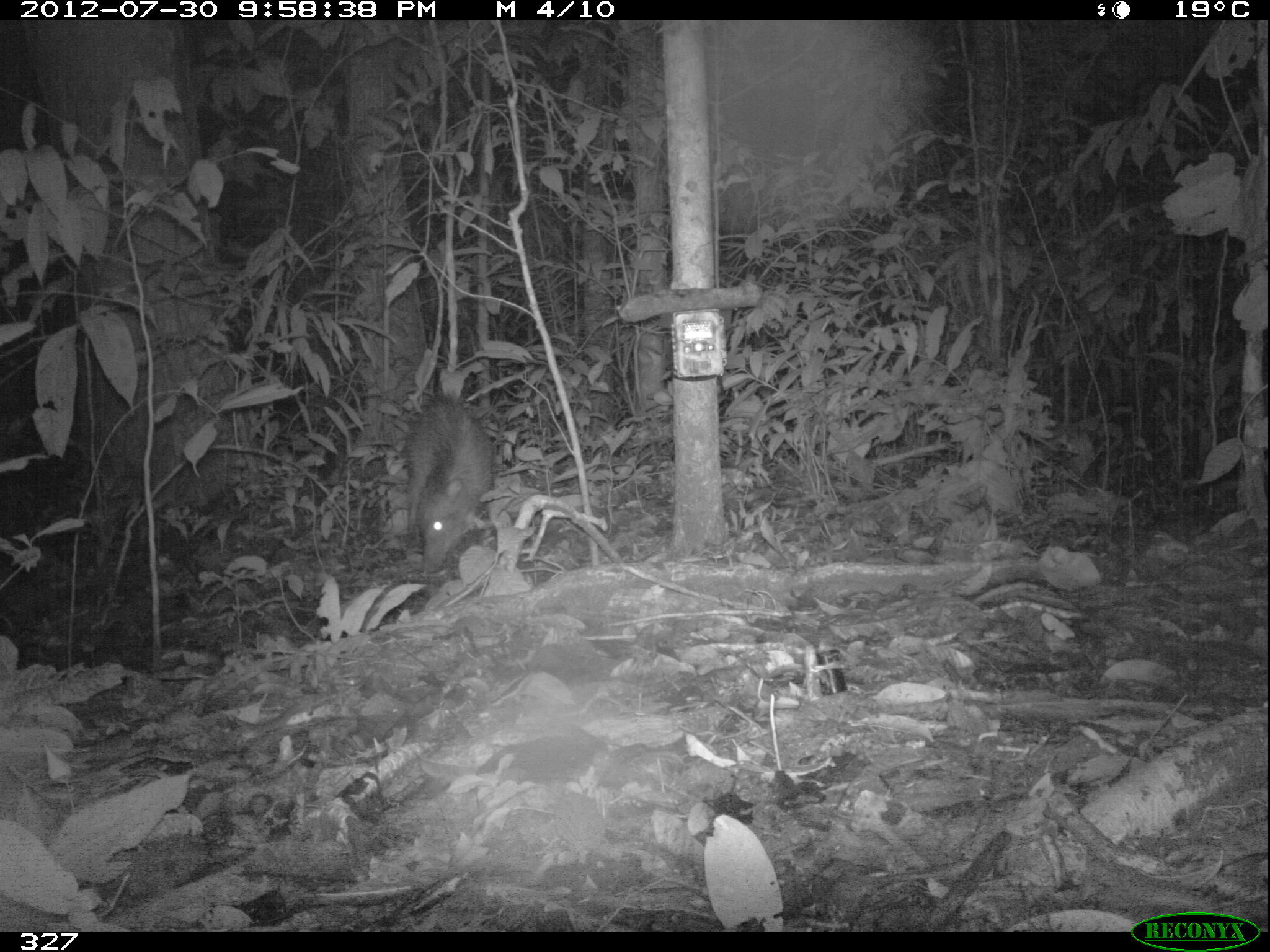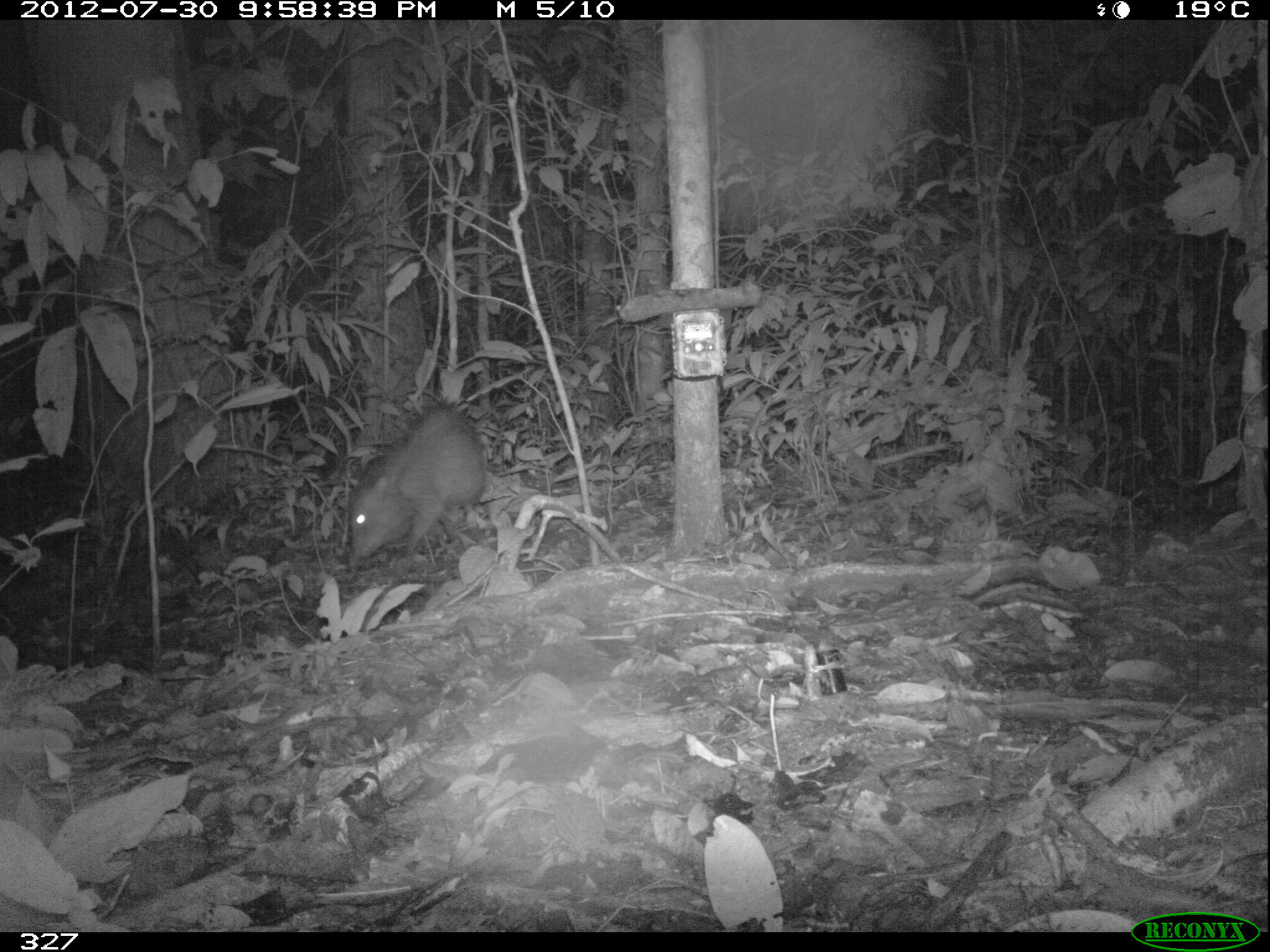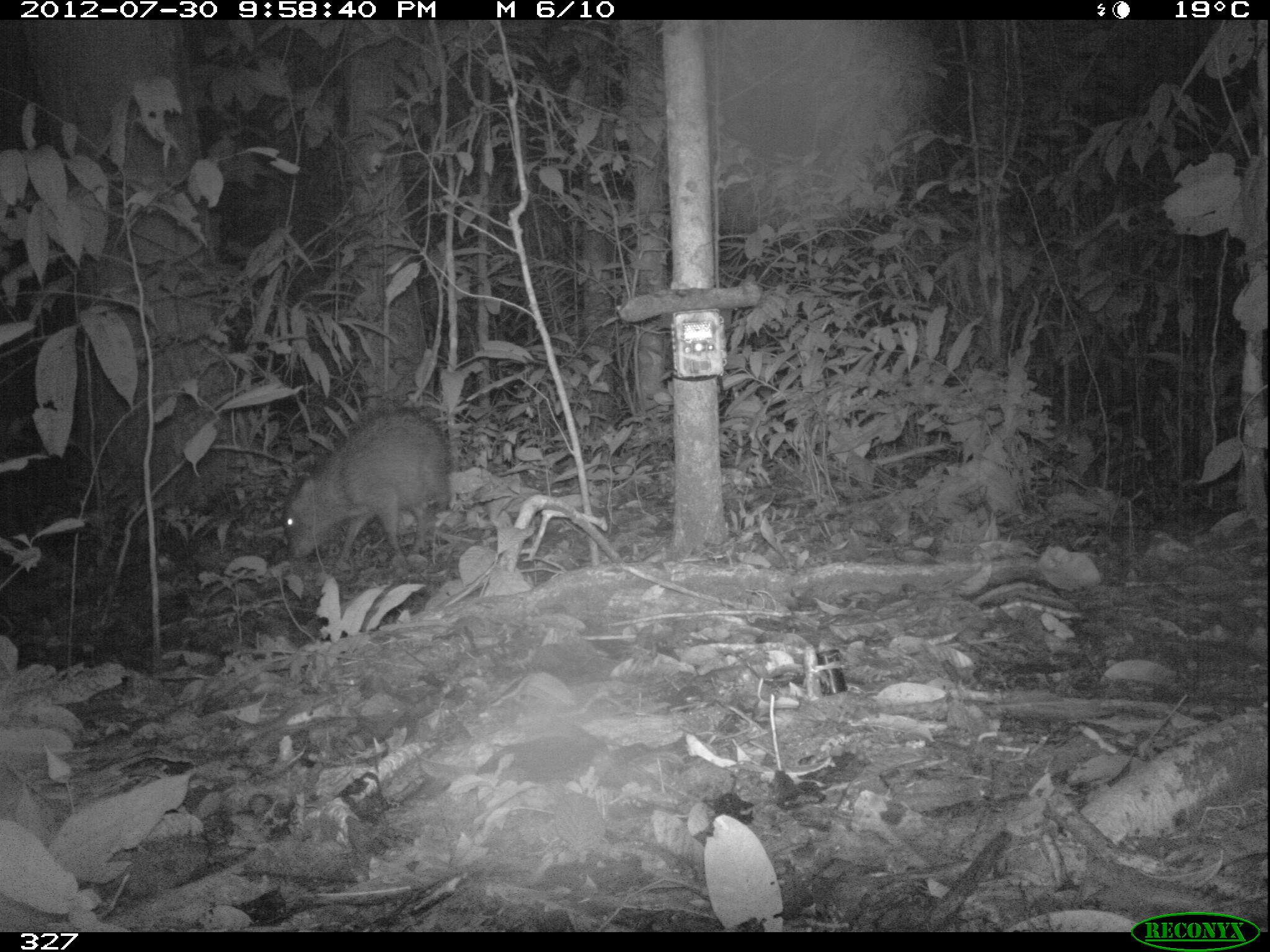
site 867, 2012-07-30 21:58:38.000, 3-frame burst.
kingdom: Animalia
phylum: Chordata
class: Mammalia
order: Artiodactyla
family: Tayassuidae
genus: Tayassu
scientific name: Tayassu pecari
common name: white-lipped peccary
Tayassu pecari (white-lipped peccary).